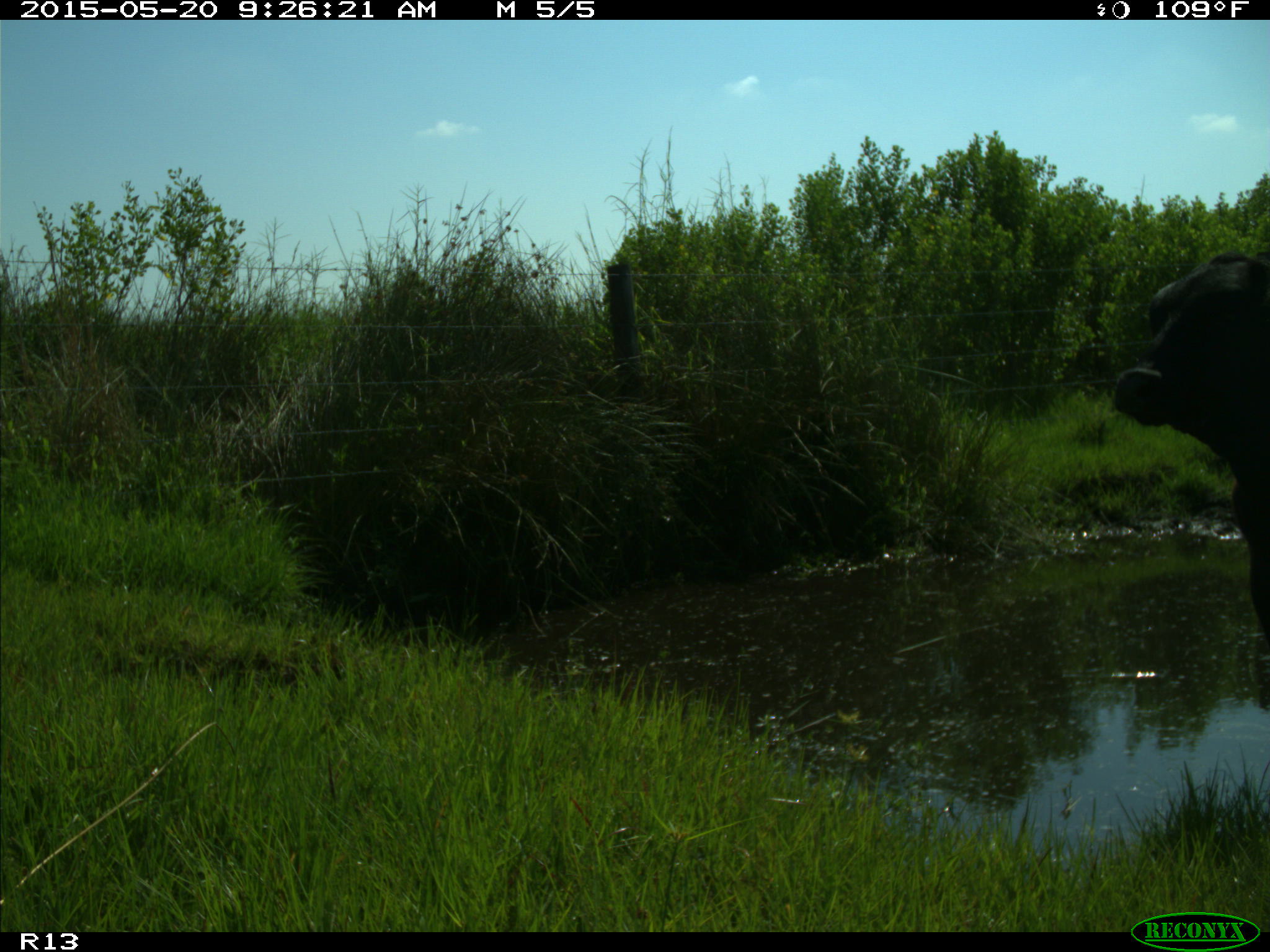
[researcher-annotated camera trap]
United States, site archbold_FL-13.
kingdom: Animalia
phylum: Chordata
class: Mammalia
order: Artiodactyla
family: Bovidae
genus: Bos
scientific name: Bos taurus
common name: domestic cow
Bos taurus (domestic cow).